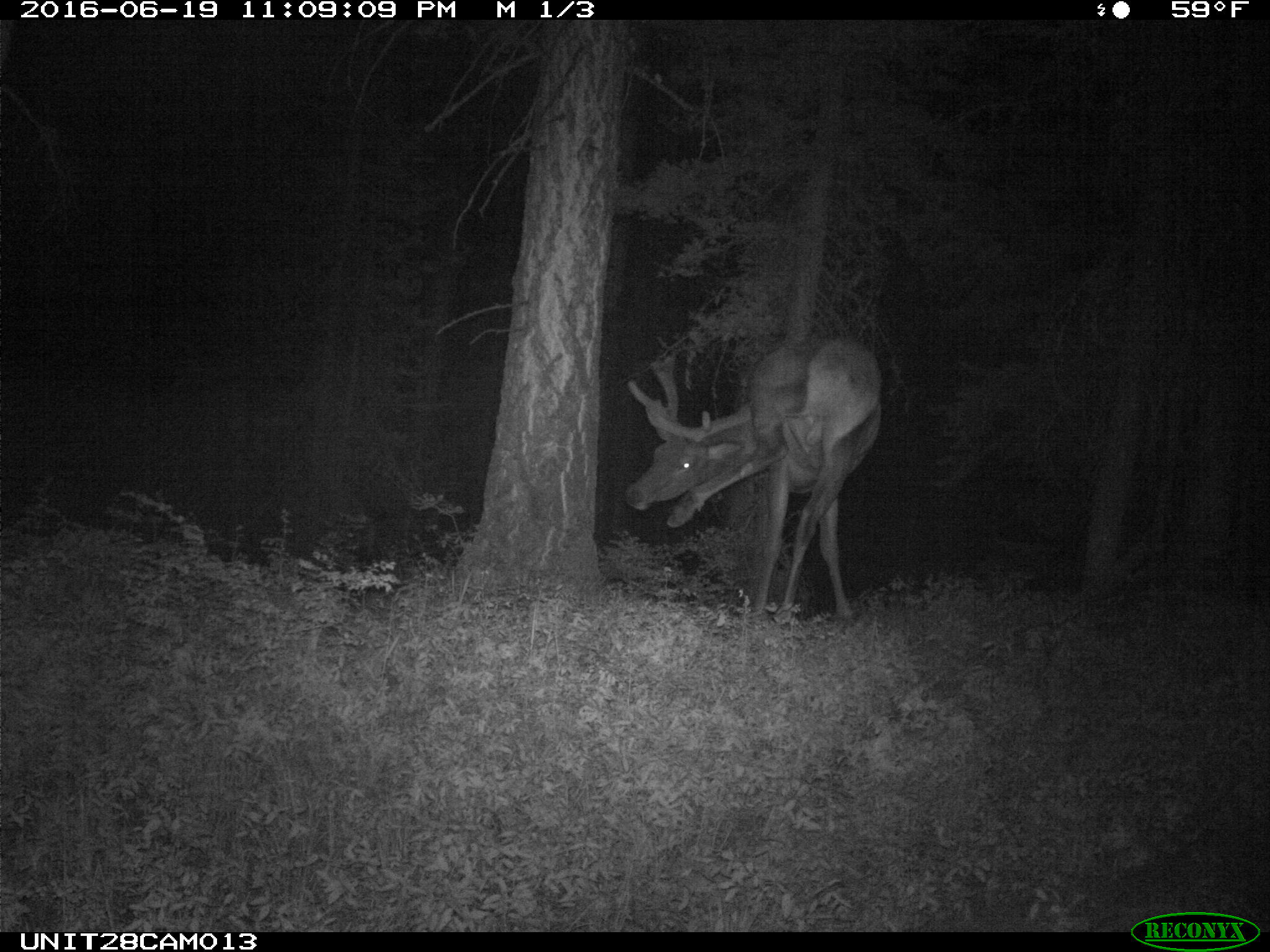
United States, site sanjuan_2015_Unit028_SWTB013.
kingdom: Animalia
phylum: Chordata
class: Mammalia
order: Artiodactyla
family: Cervidae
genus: Cervus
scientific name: Cervus elaphus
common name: red deer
Cervus elaphus (red deer).